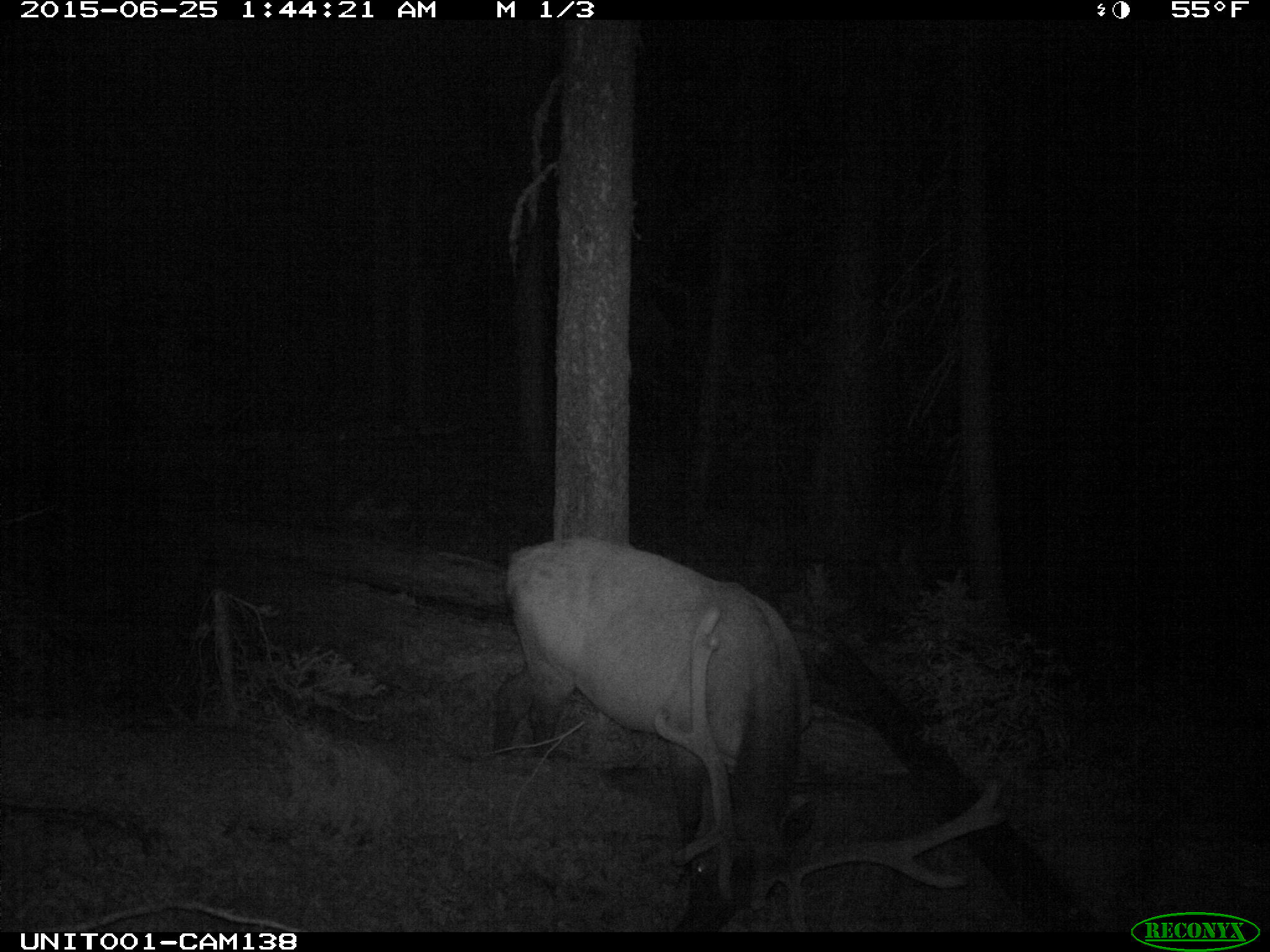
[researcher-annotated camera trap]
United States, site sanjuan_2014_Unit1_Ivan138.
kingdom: Animalia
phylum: Chordata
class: Mammalia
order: Artiodactyla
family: Cervidae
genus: Cervus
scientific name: Cervus elaphus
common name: red deer